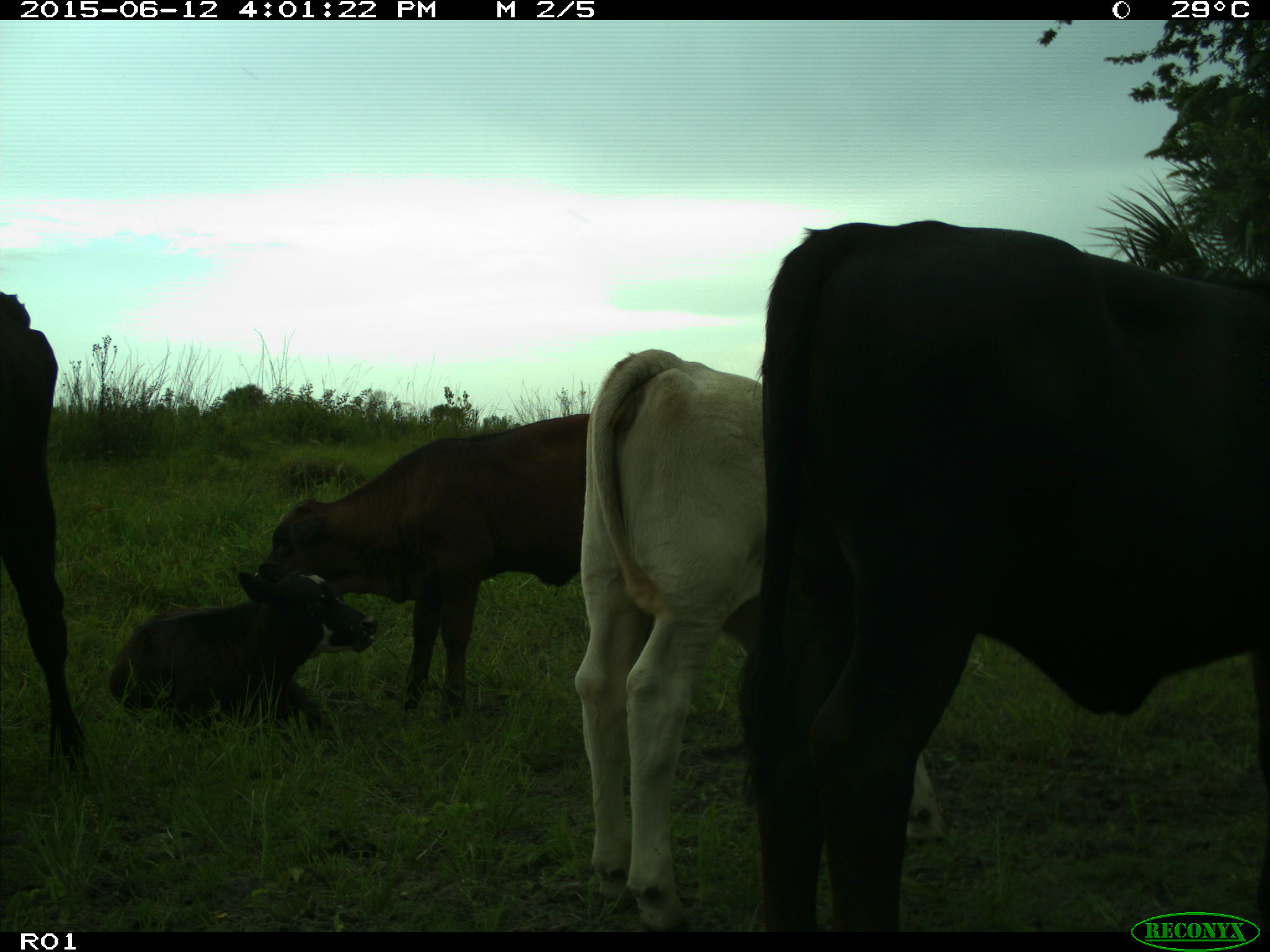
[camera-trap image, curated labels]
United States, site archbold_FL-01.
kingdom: Animalia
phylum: Chordata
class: Mammalia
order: Artiodactyla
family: Bovidae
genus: Bos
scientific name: Bos taurus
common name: domestic cow